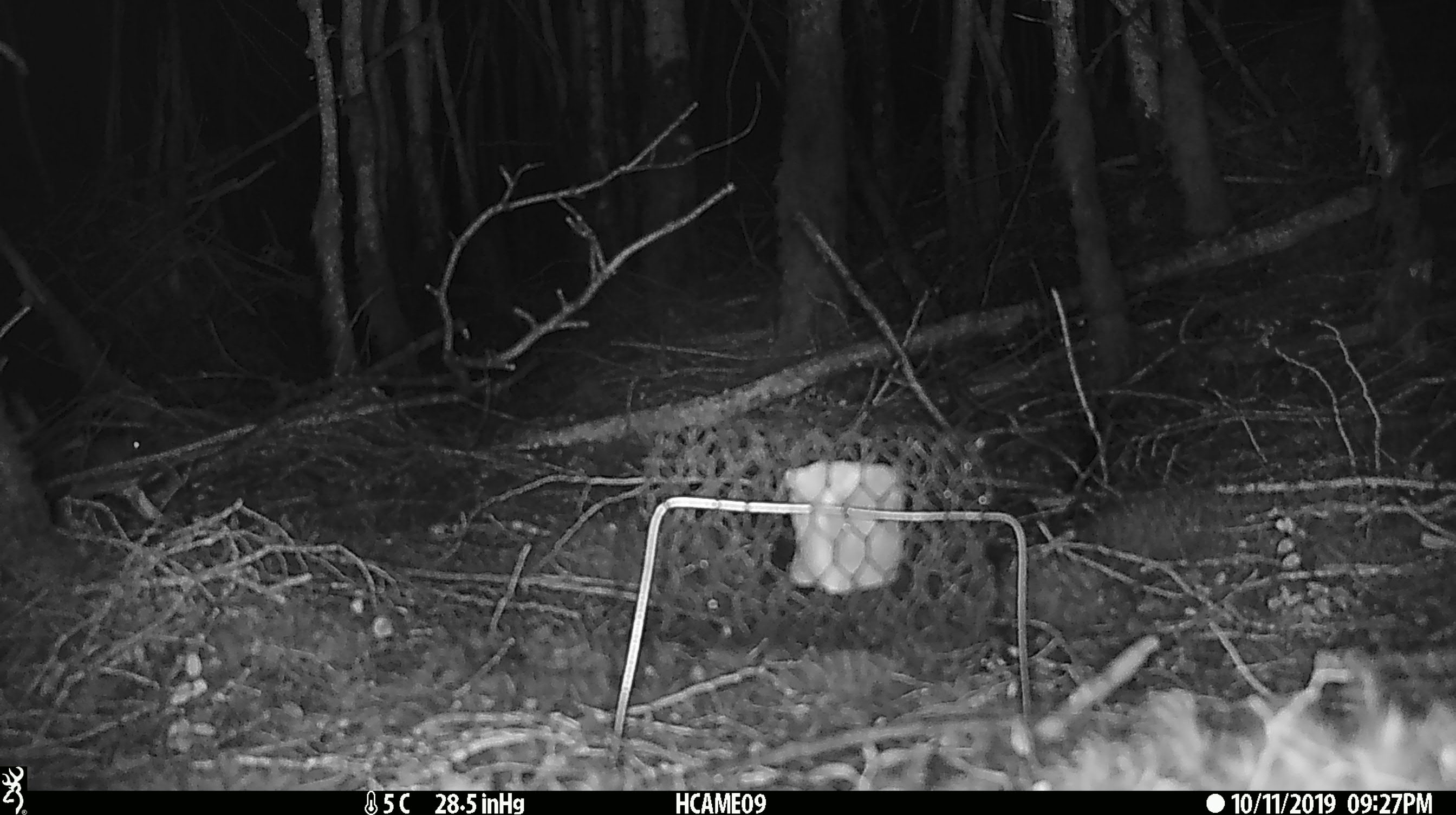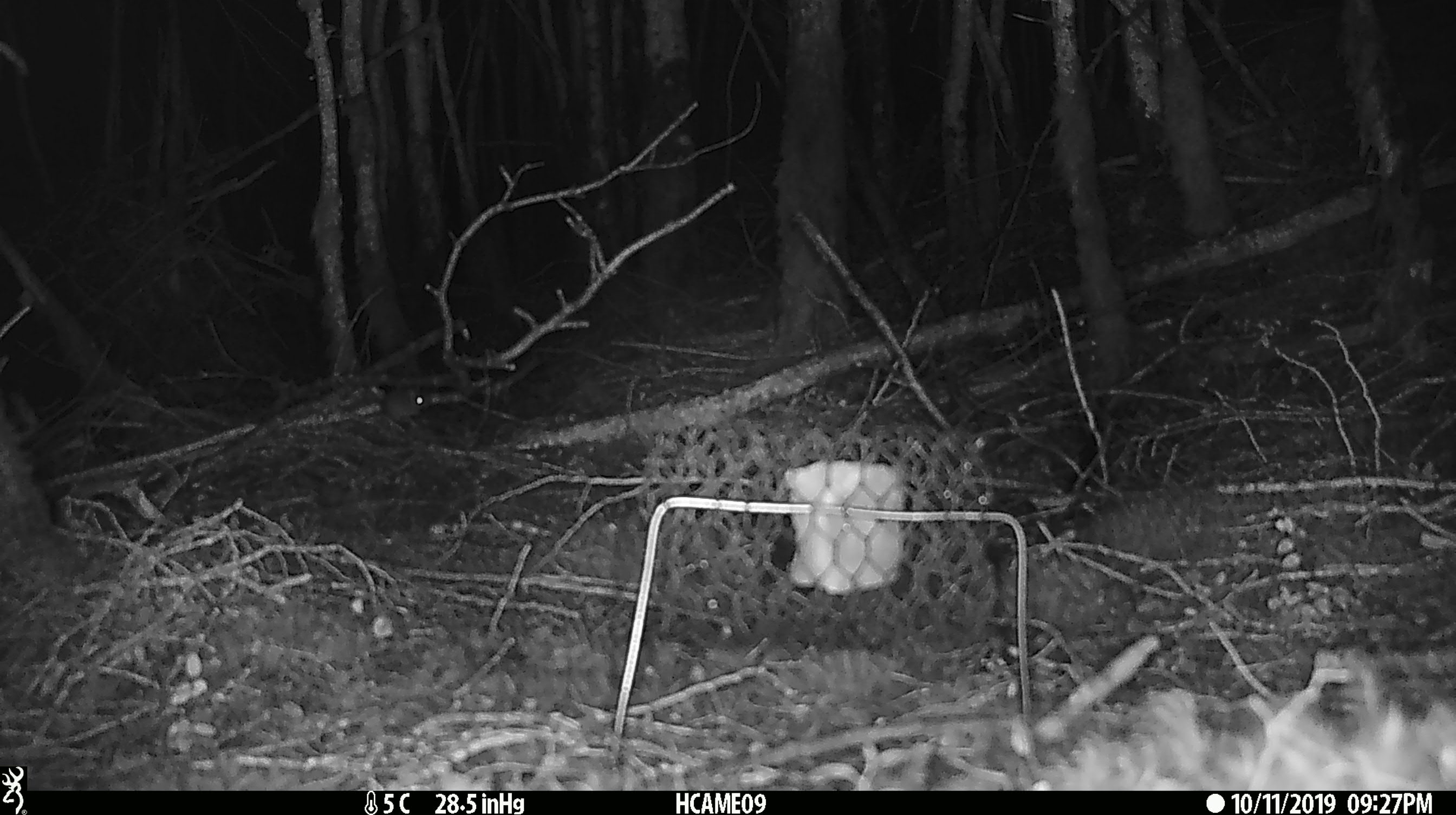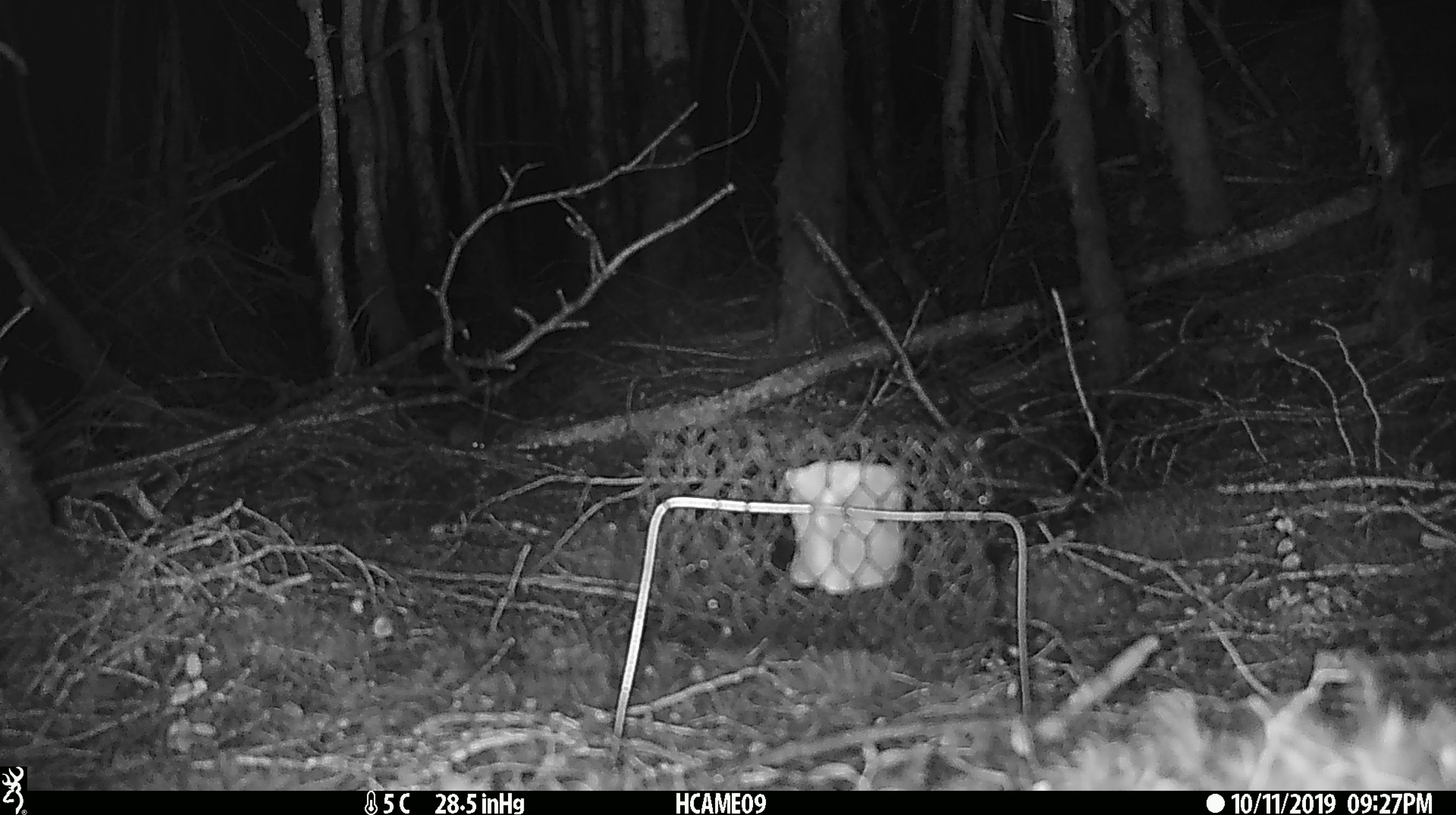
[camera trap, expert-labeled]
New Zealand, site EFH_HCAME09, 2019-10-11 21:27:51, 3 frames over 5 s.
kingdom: Animalia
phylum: Chordata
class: Mammalia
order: Rodentia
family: Muridae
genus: Mus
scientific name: Mus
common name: mouse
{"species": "mouse (Mus)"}